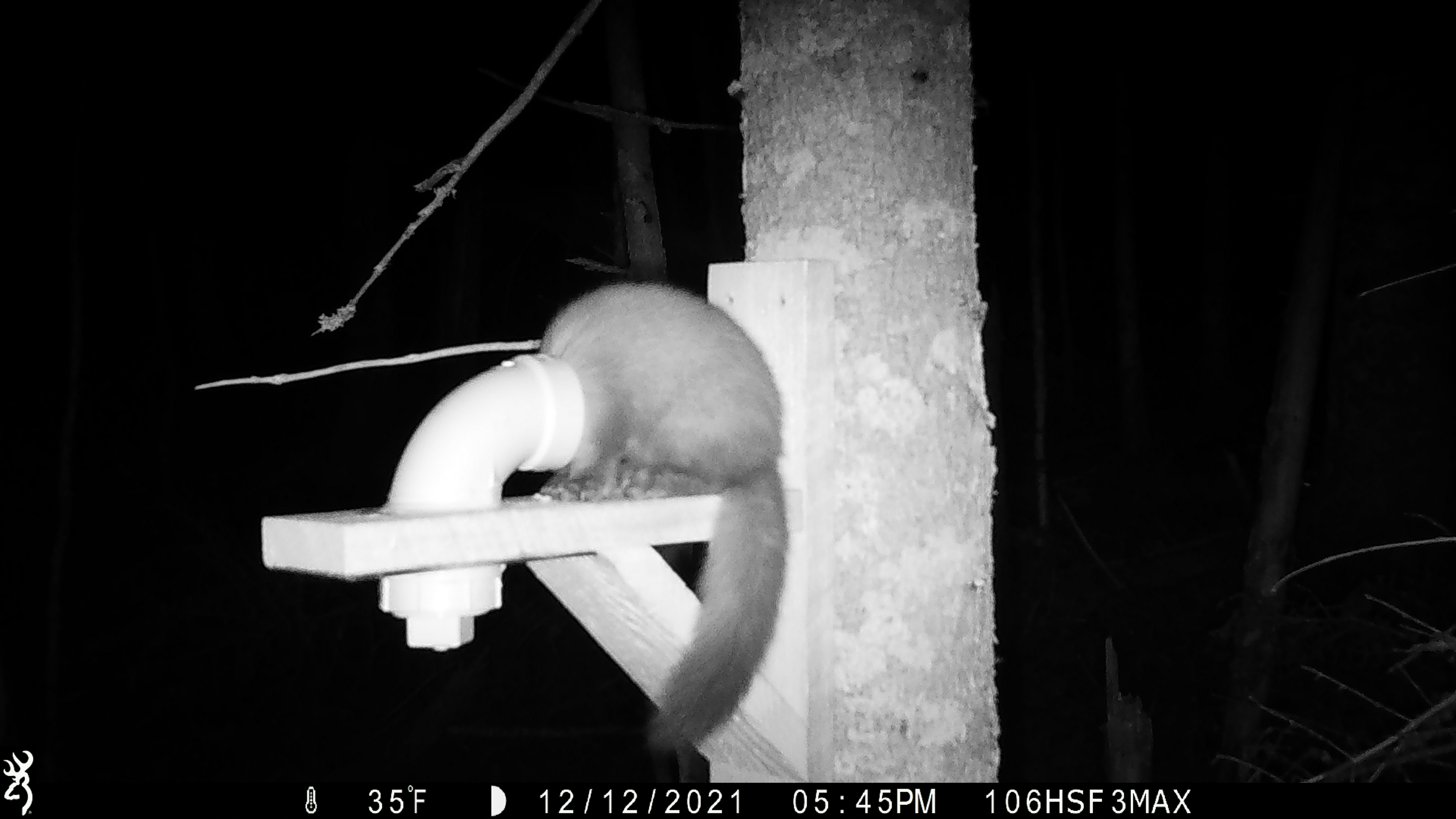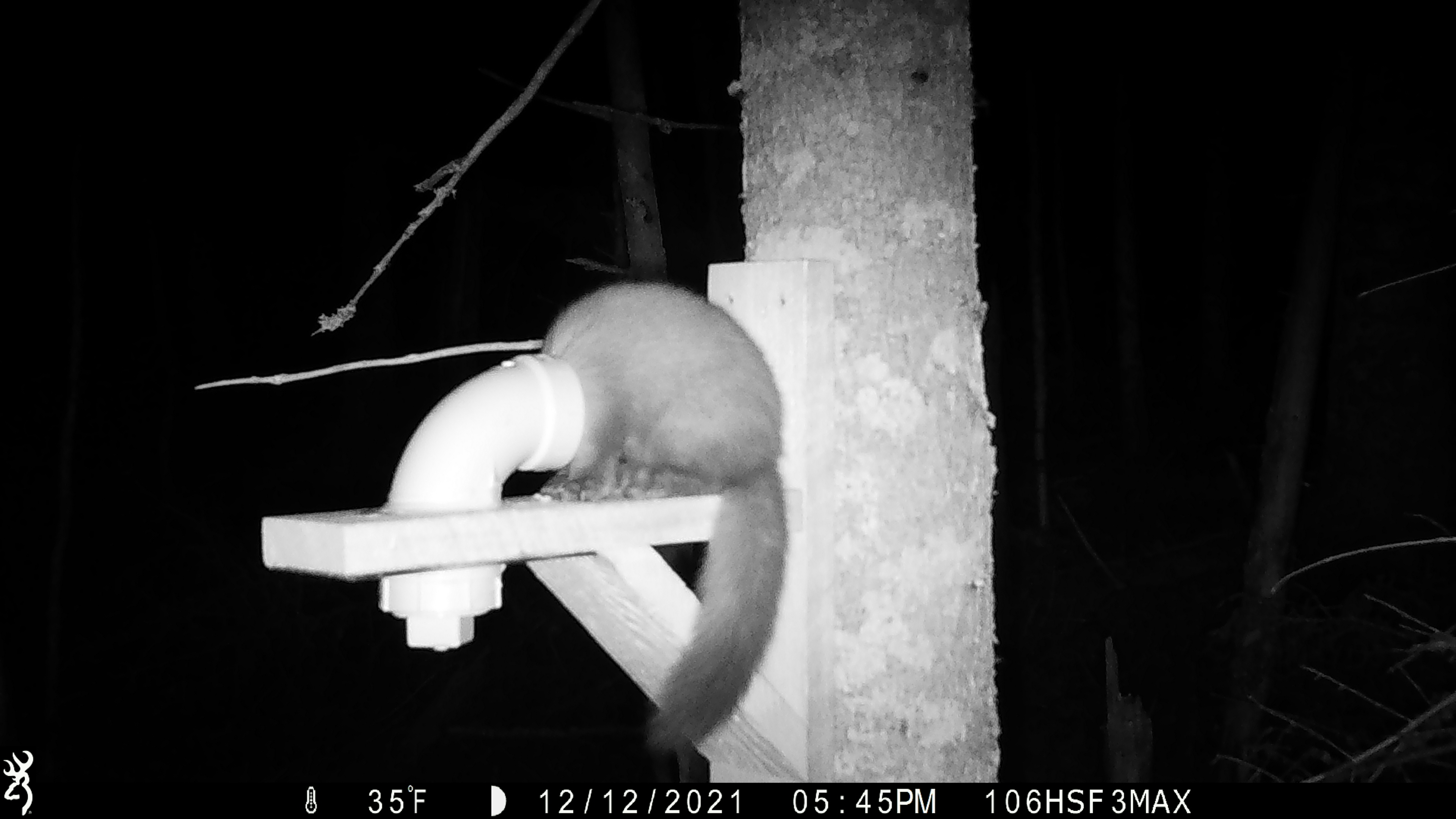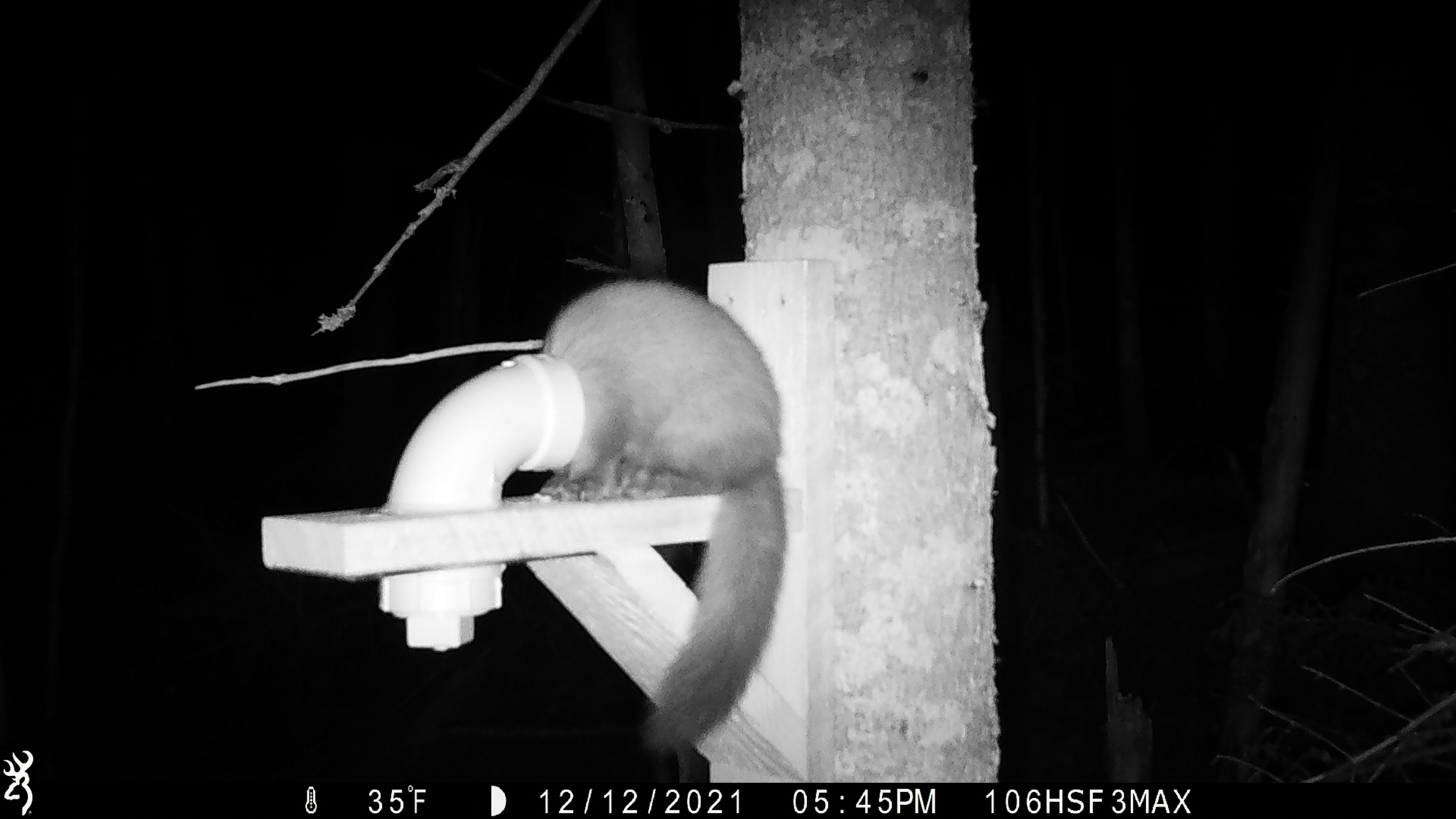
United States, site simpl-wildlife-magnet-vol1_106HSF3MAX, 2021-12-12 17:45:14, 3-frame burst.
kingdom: Animalia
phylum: Chordata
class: Mammalia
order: Carnivora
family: Mustelidae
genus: Martes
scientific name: Martes americana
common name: american marten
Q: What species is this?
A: American marten (Martes americana).